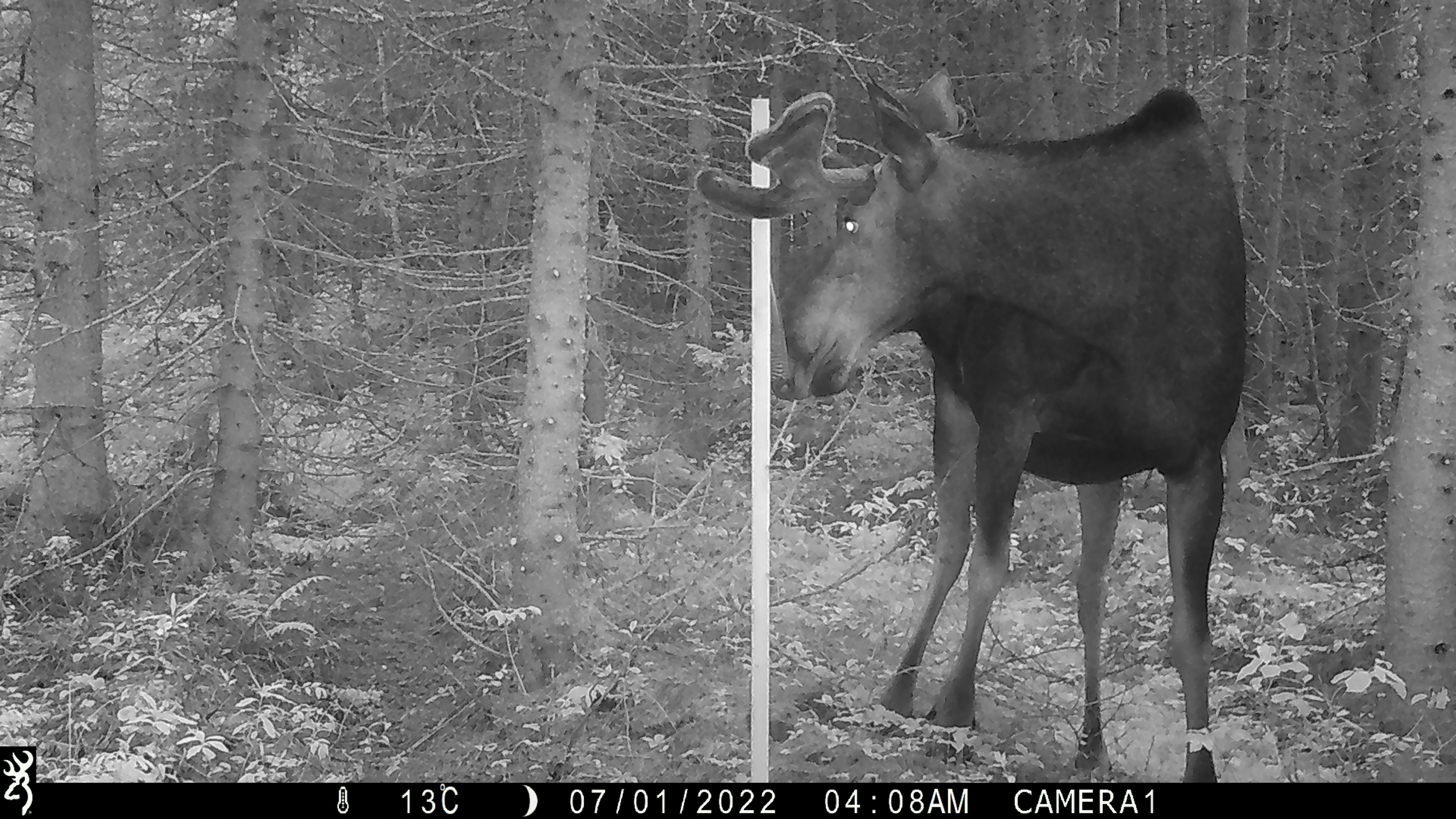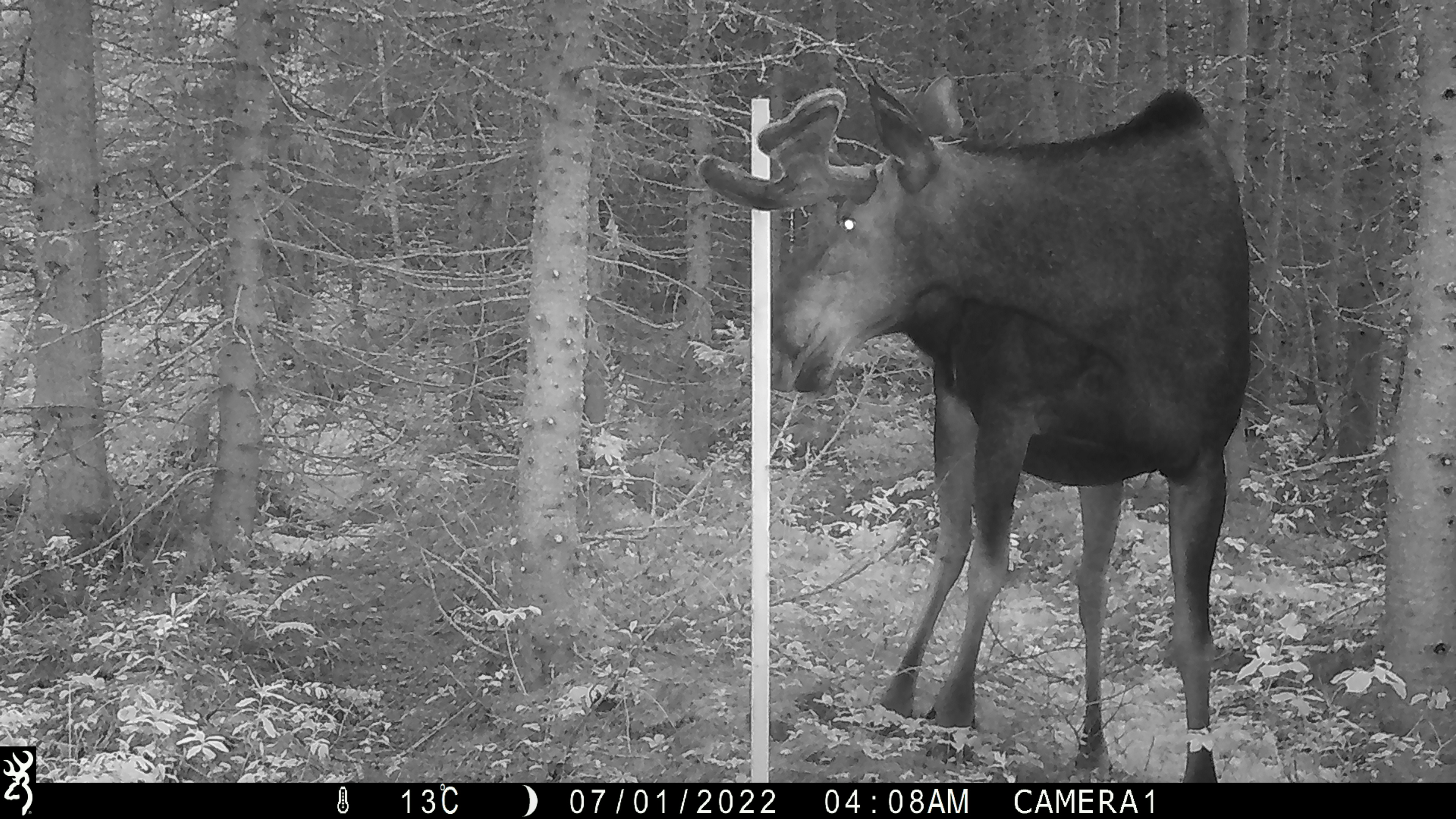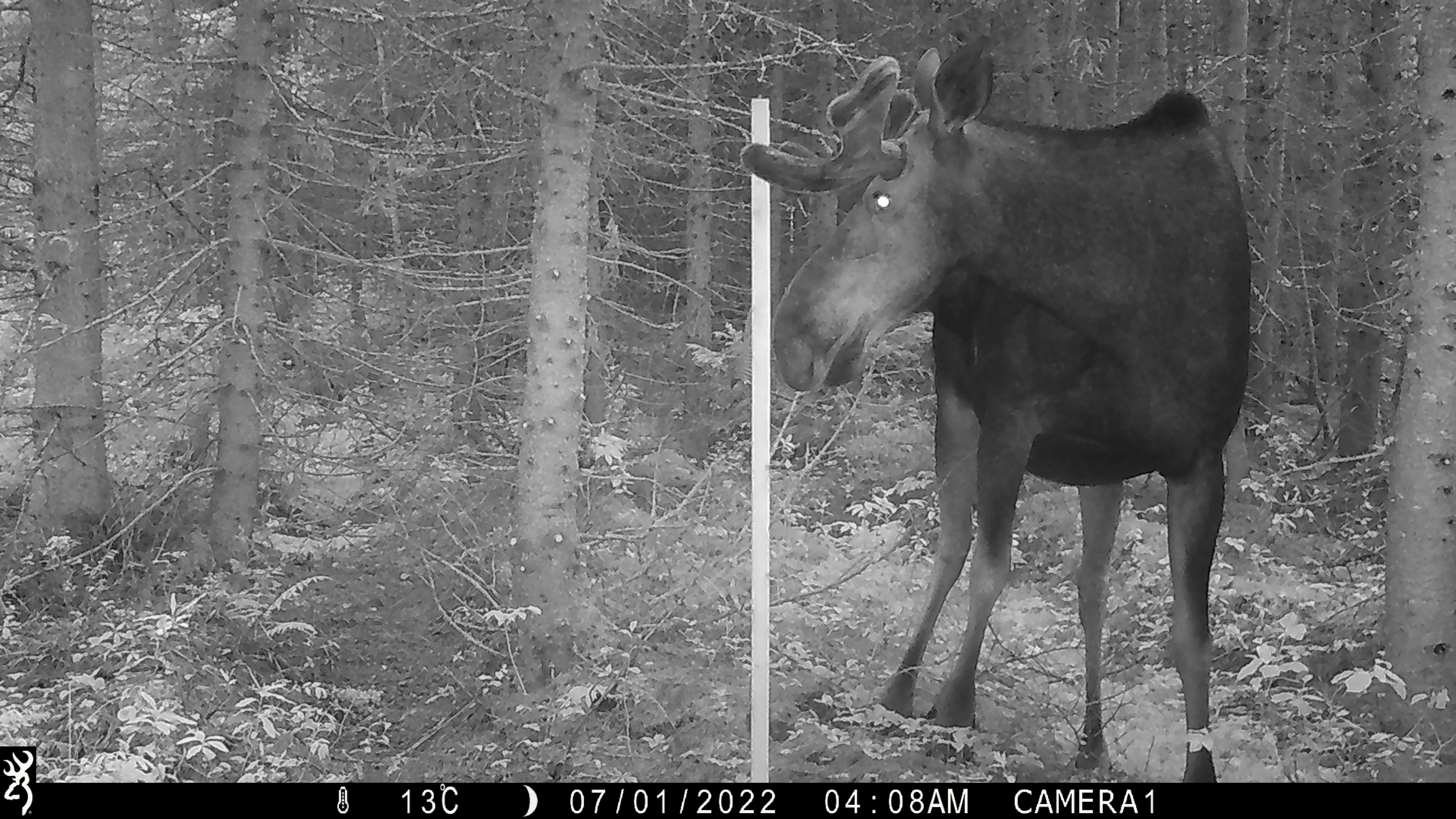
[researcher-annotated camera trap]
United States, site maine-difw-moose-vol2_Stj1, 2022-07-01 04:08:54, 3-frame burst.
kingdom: Animalia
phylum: Chordata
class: Mammalia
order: Artiodactyla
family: Cervidae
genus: Alces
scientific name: Alces alces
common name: moose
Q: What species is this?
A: Moose (Alces alces).